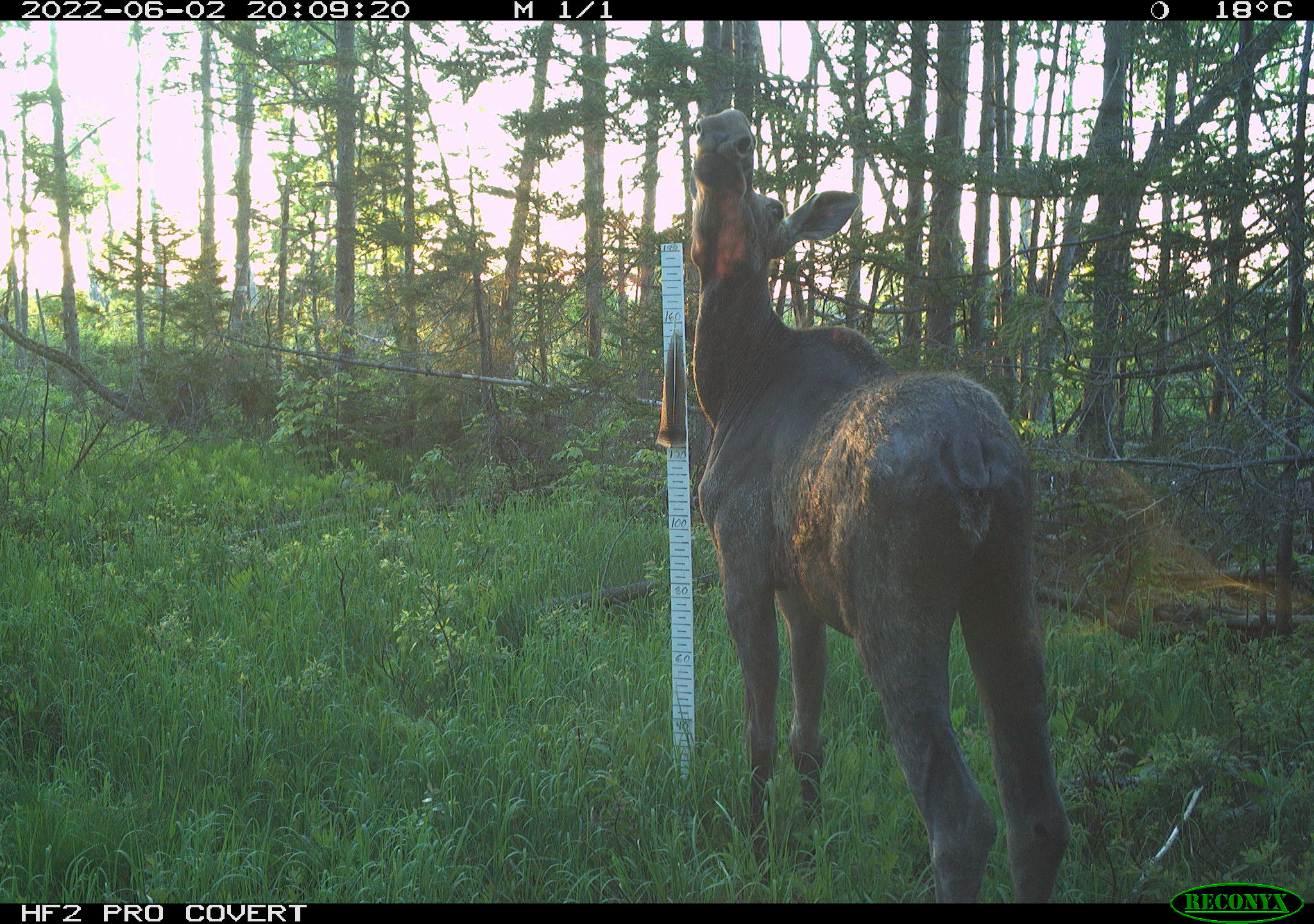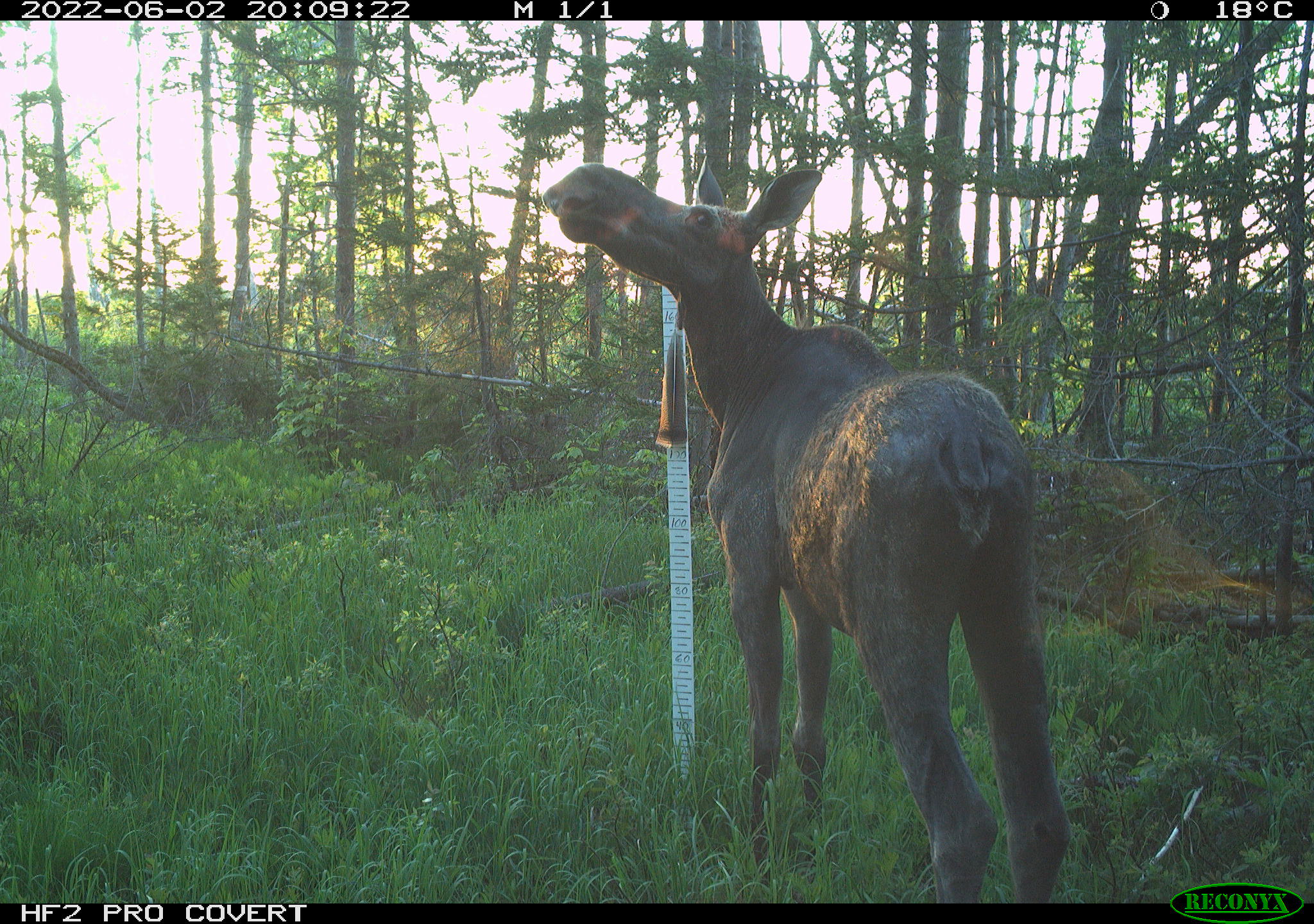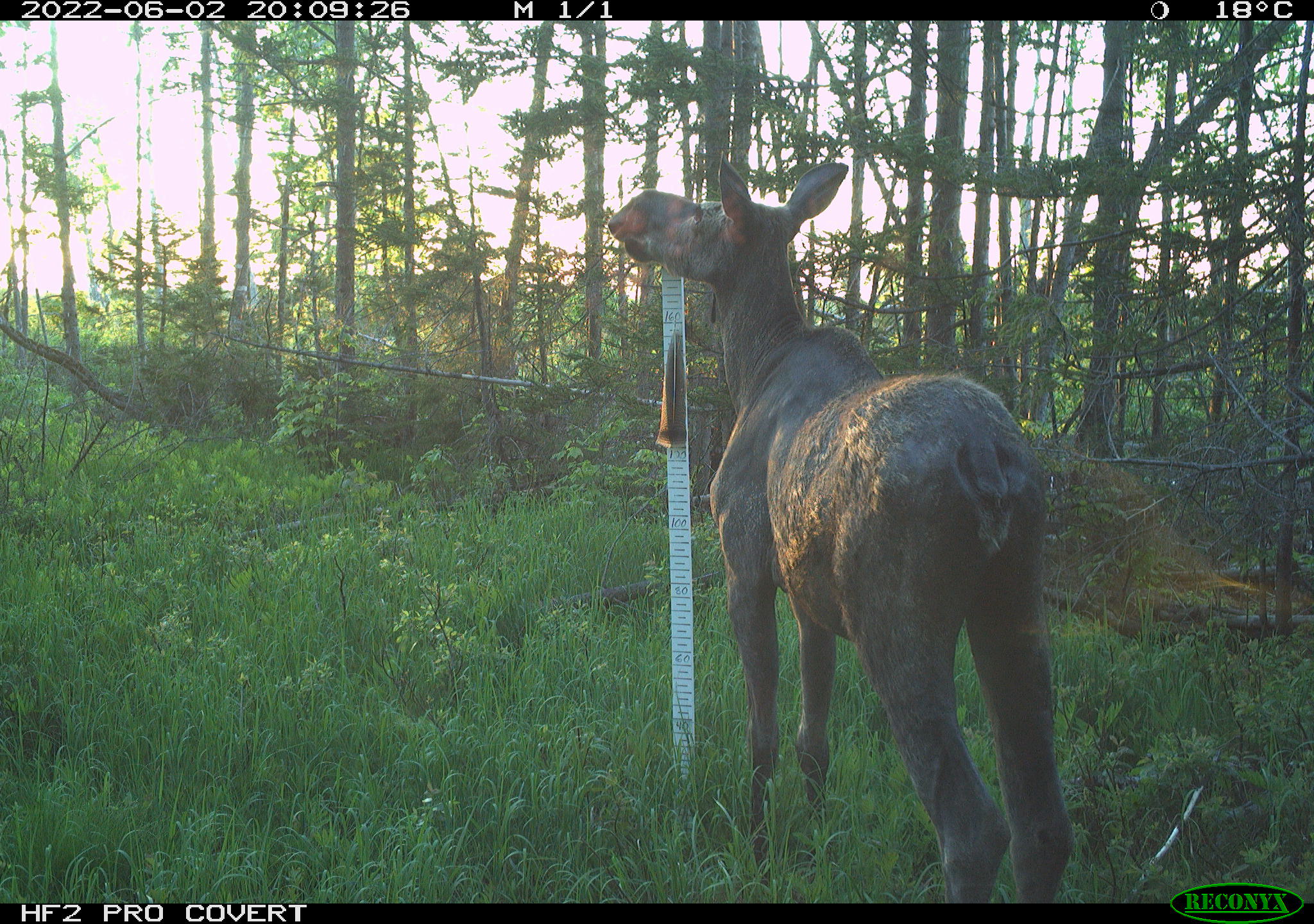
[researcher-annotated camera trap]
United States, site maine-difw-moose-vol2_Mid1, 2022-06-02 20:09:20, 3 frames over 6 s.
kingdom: Animalia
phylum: Chordata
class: Mammalia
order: Artiodactyla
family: Cervidae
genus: Alces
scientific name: Alces alces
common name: moose